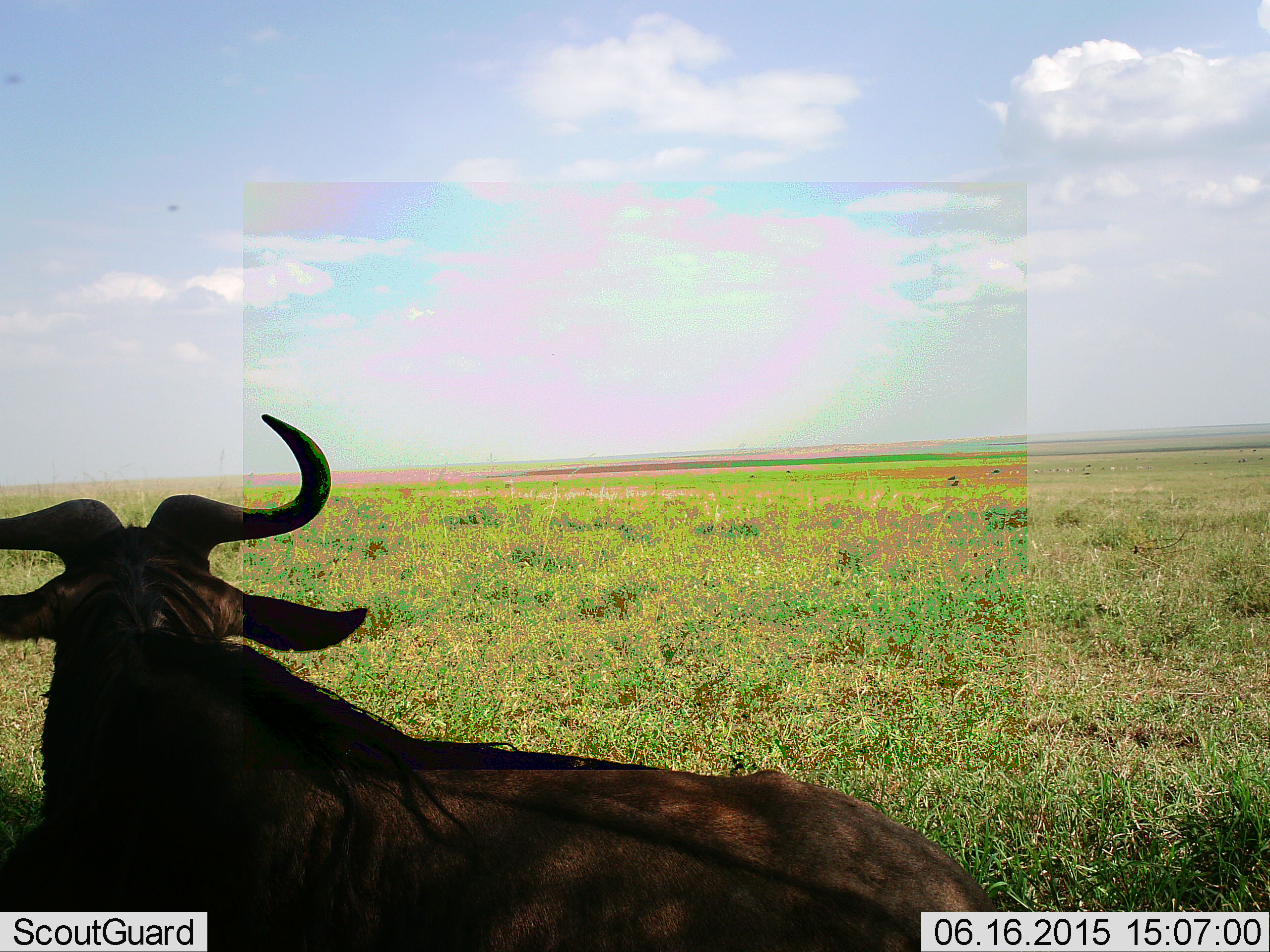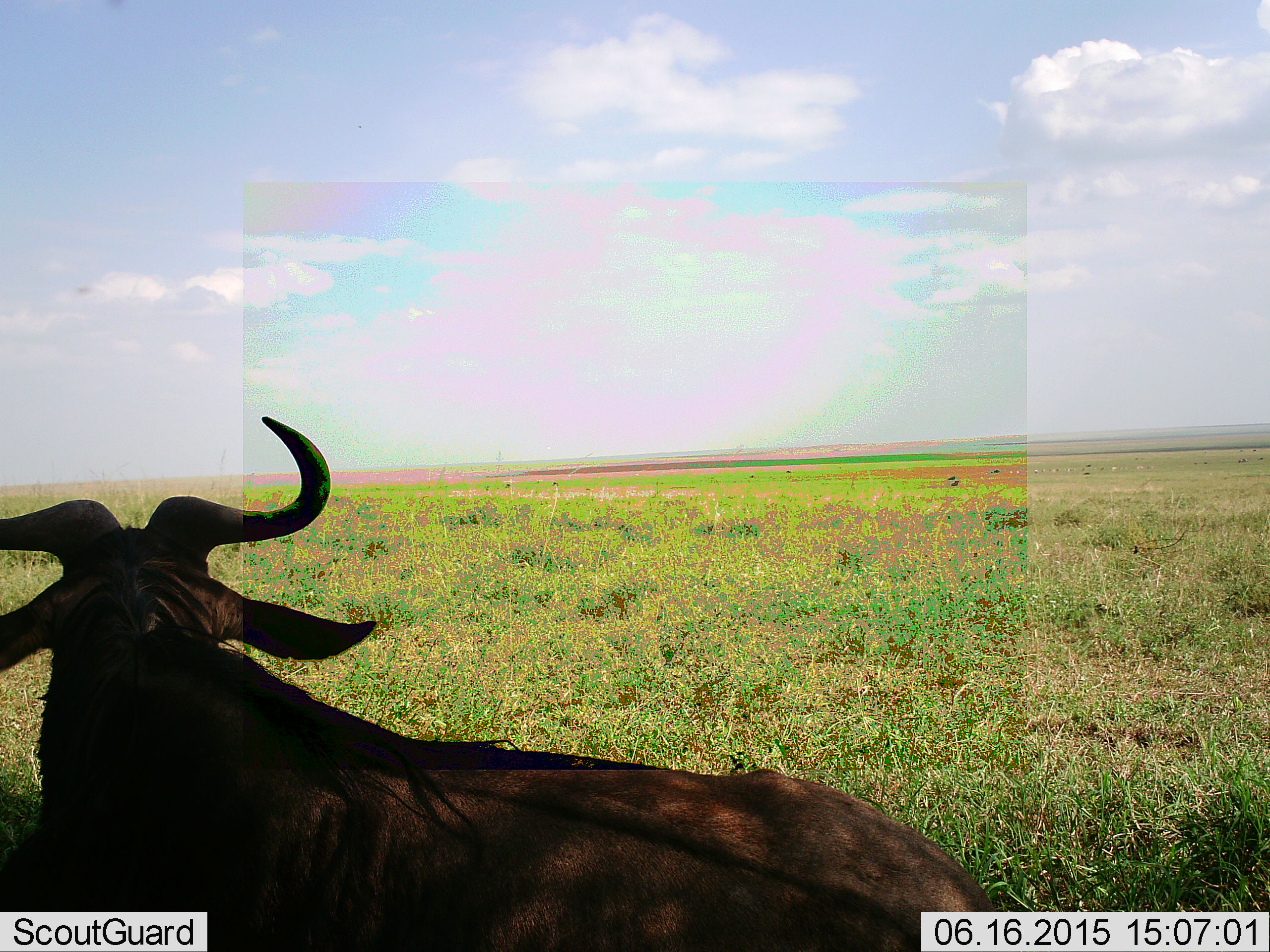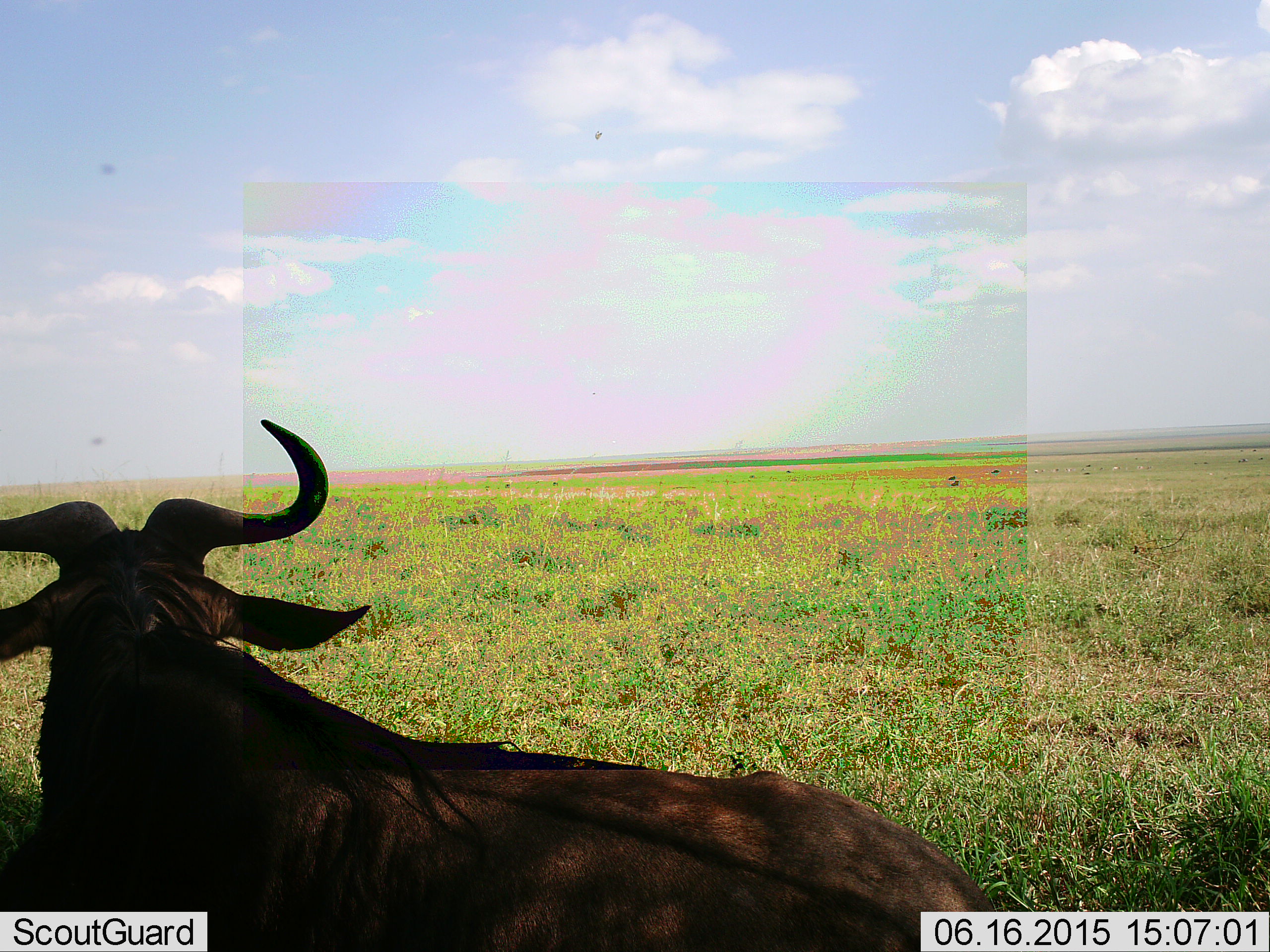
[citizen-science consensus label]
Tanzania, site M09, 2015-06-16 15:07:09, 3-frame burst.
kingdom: Animalia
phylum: Chordata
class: Mammalia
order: Artiodactyla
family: Bovidae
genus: Connochaetes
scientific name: Connochaetes taurinus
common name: blue wildebeest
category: wildebeest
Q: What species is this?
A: Wildebeest (blue wildebeest) (Connochaetes taurinus).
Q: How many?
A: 1.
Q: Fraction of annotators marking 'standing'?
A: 40%.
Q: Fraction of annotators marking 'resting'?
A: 60%.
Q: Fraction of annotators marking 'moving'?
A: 0%.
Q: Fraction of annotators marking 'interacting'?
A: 0%.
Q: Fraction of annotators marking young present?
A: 0%.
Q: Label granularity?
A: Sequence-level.